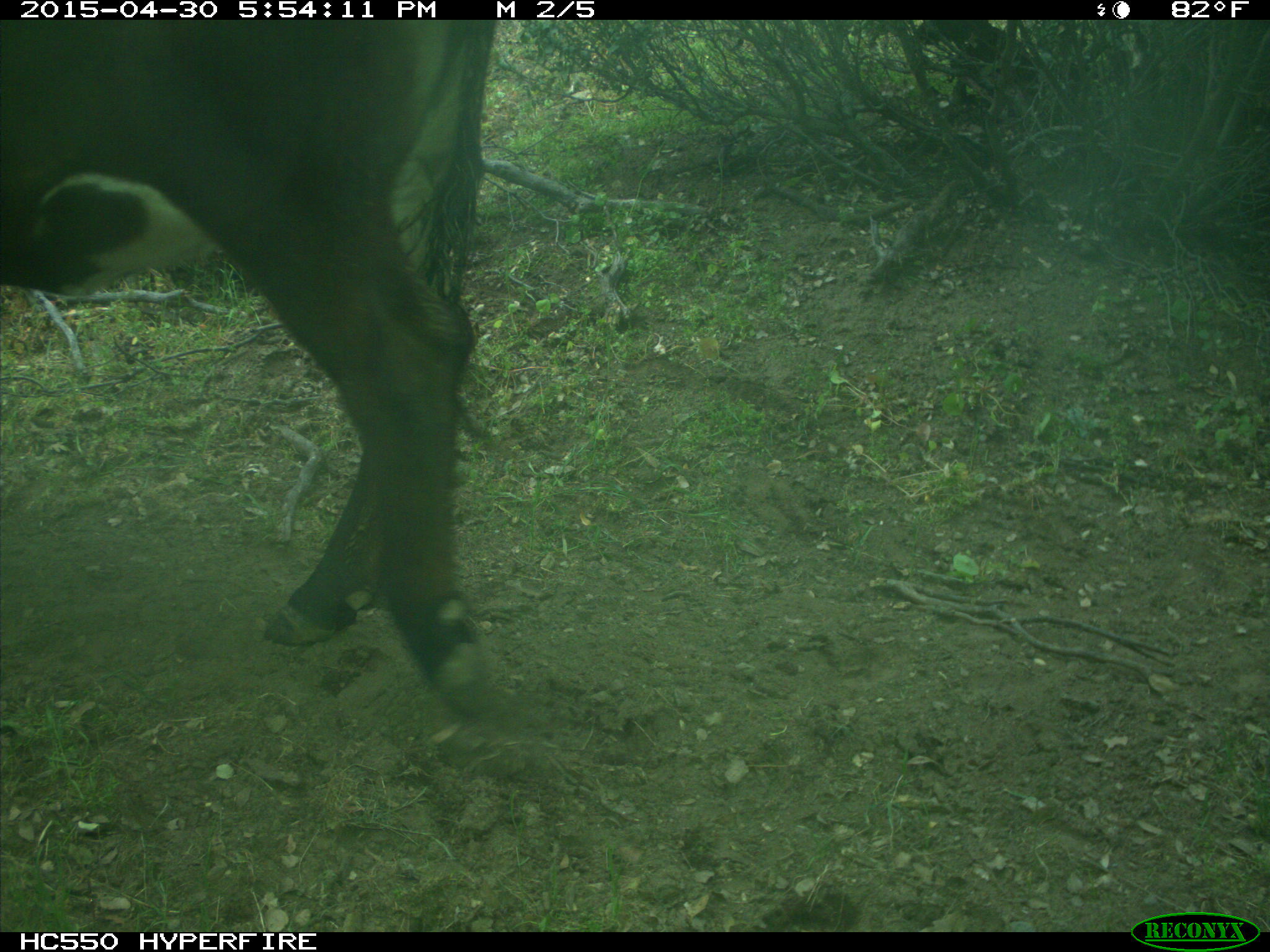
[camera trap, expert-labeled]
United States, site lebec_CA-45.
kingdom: Animalia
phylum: Chordata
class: Mammalia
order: Artiodactyla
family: Bovidae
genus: Bos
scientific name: Bos taurus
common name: domestic cow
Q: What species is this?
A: Bos taurus (domestic cow).